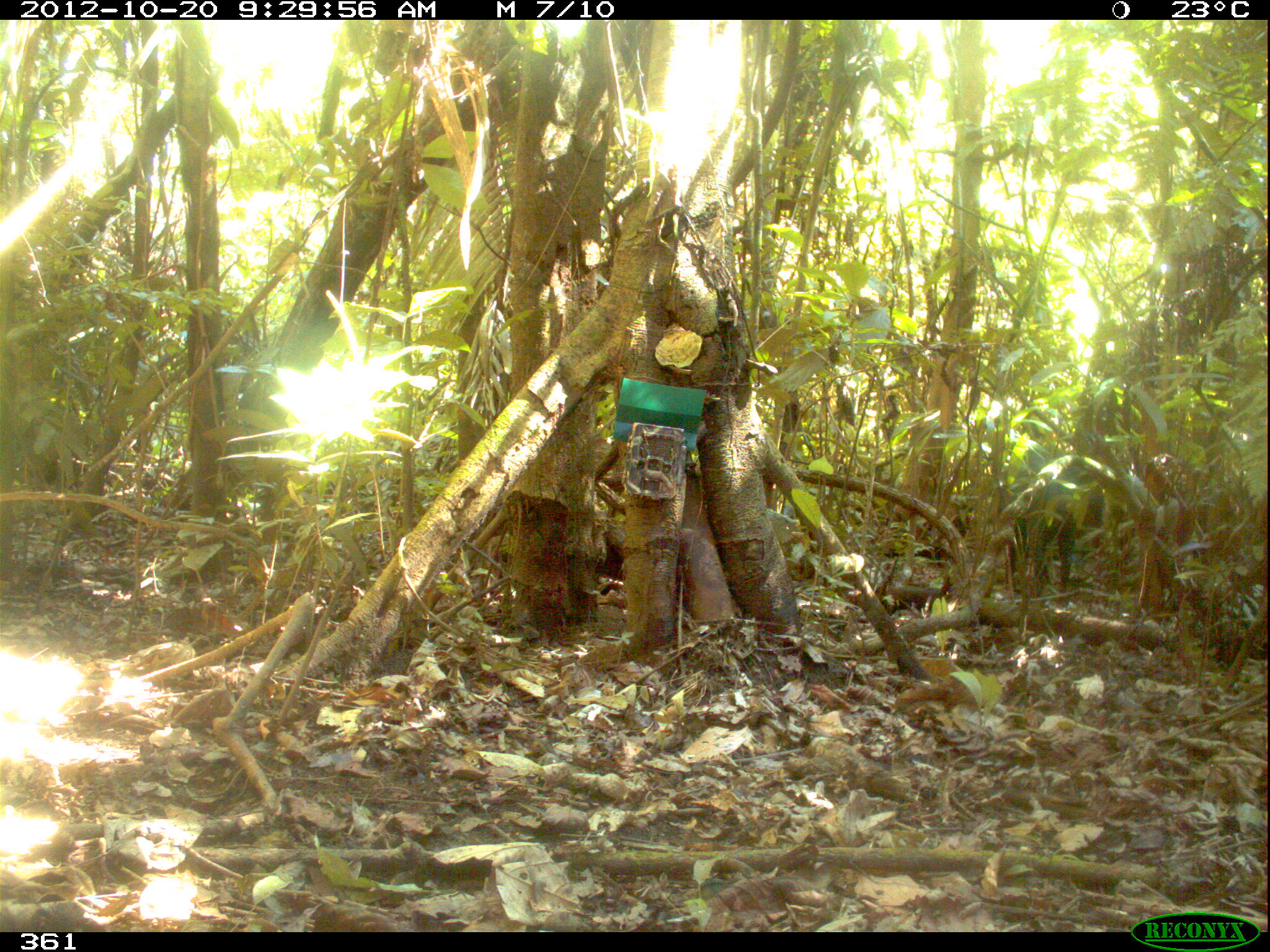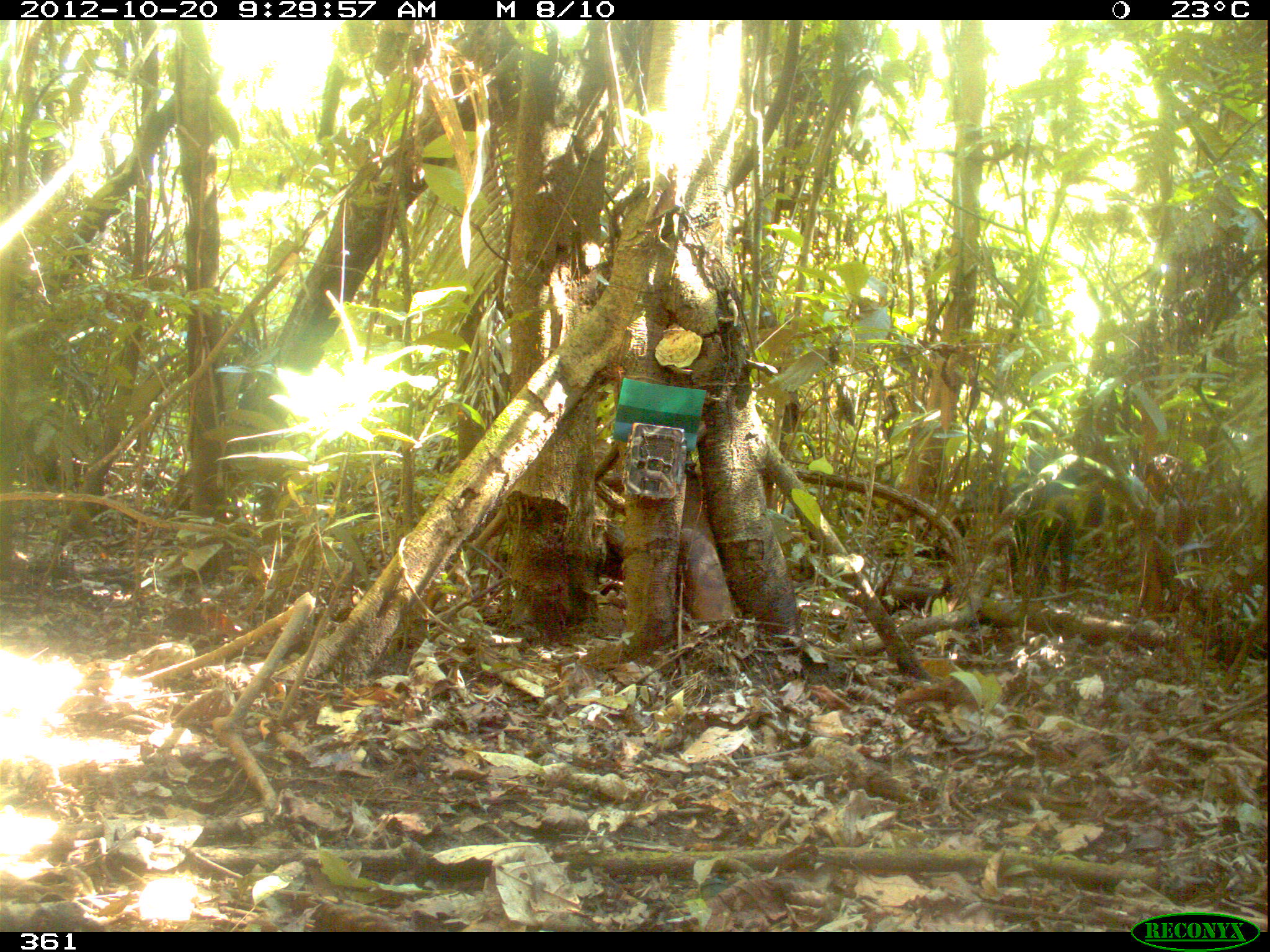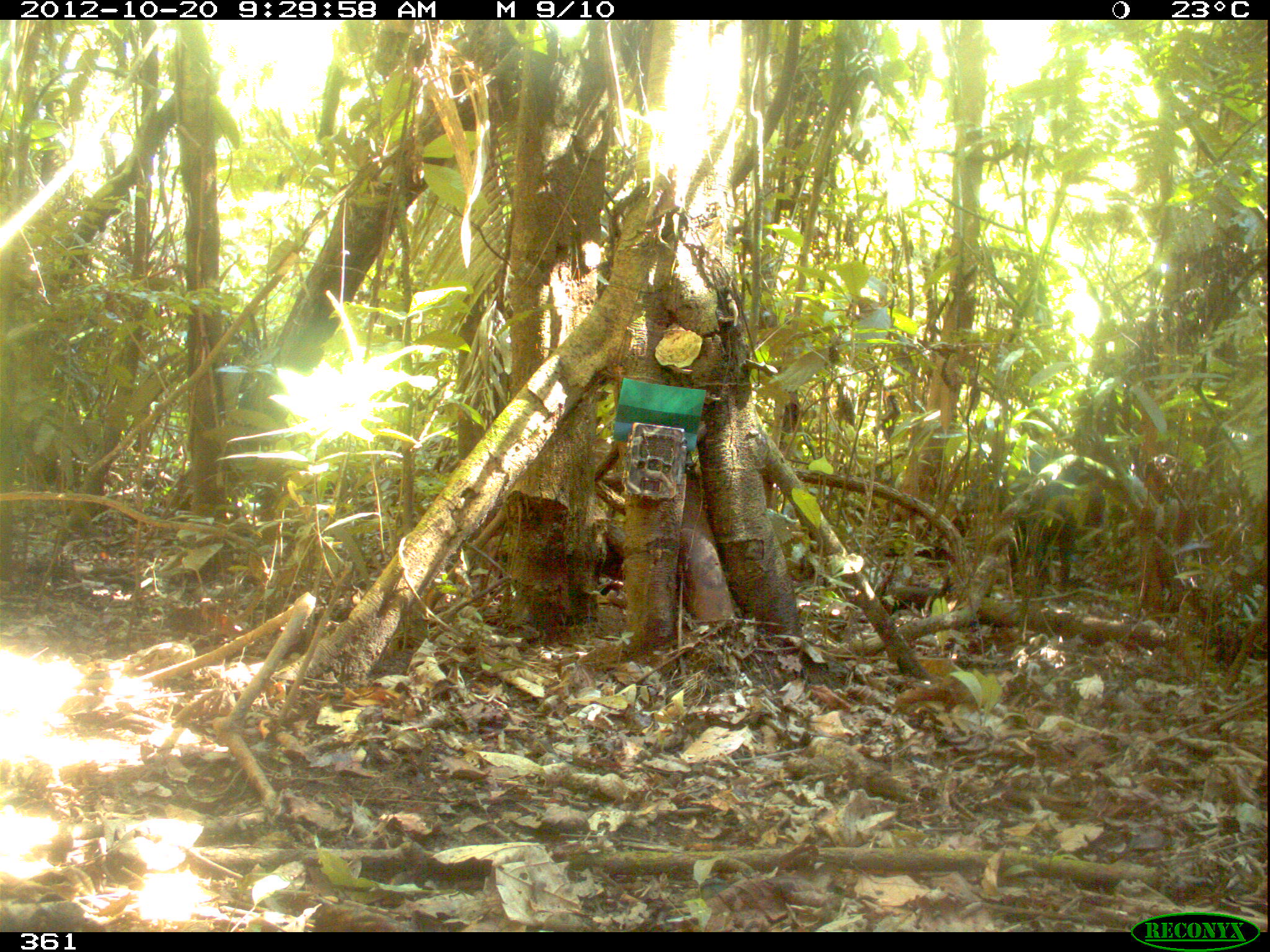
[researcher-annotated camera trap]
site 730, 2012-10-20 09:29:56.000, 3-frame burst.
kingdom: Animalia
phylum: Chordata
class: Mammalia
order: Artiodactyla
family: Tayassuidae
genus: Tayassu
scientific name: Tayassu pecari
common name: white-lipped peccary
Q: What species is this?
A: Tayassu pecari (white-lipped peccary).